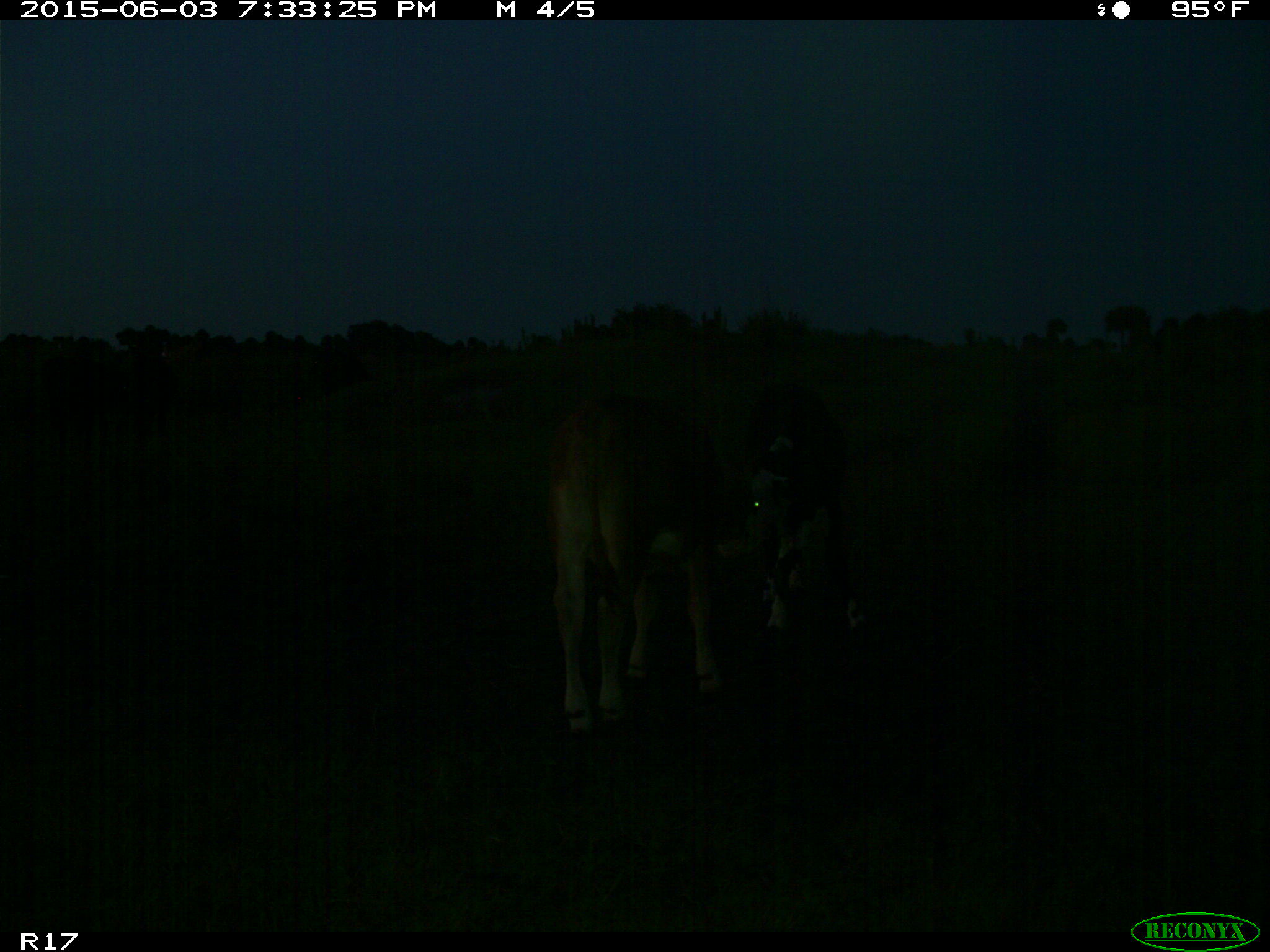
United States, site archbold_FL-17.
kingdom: Animalia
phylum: Chordata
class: Mammalia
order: Artiodactyla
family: Bovidae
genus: Bos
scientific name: Bos taurus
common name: domestic cow